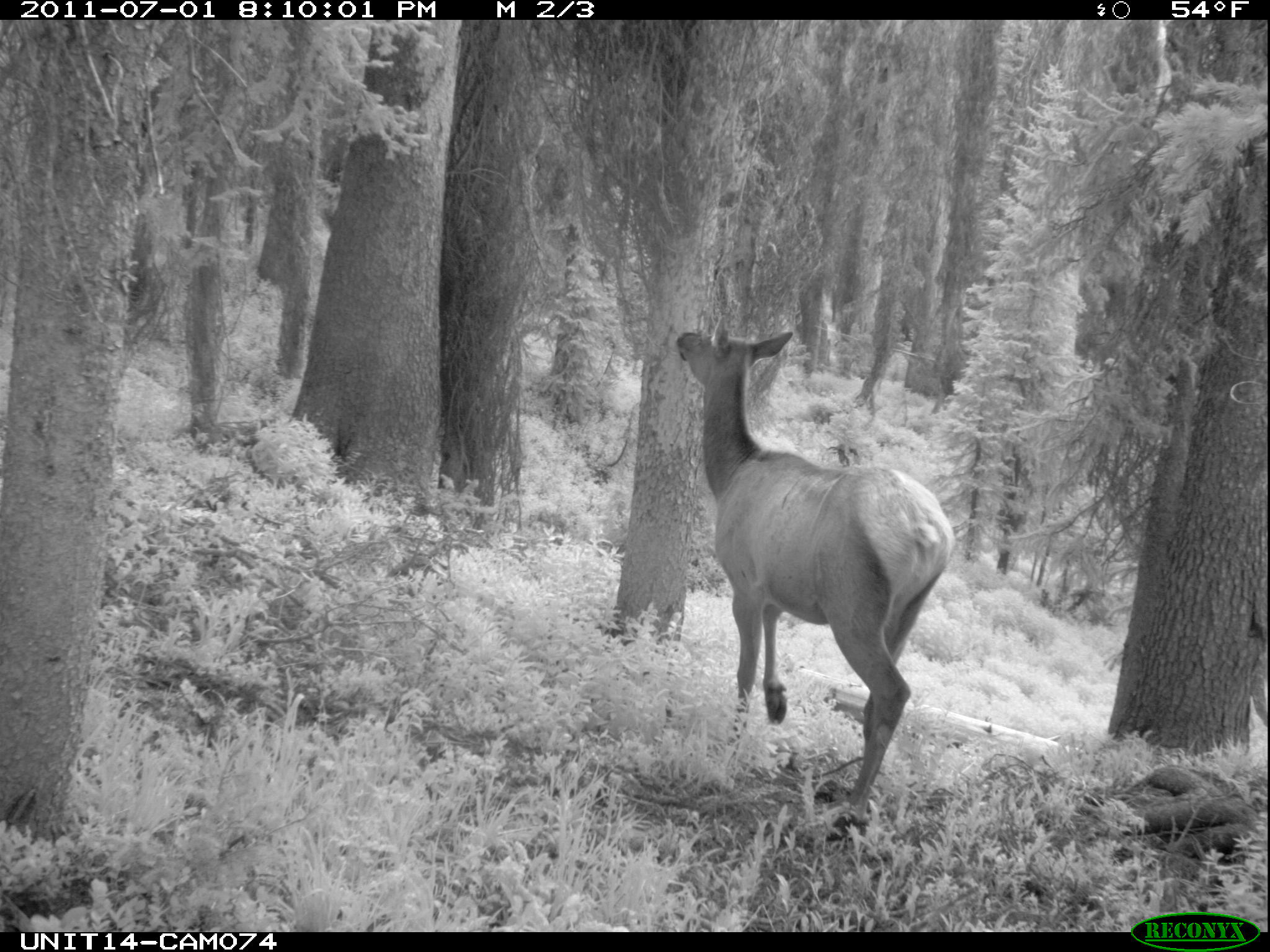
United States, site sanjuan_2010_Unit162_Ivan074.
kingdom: Animalia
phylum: Chordata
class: Mammalia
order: Artiodactyla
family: Cervidae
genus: Cervus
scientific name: Cervus elaphus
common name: red deer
Cervus elaphus (red deer).